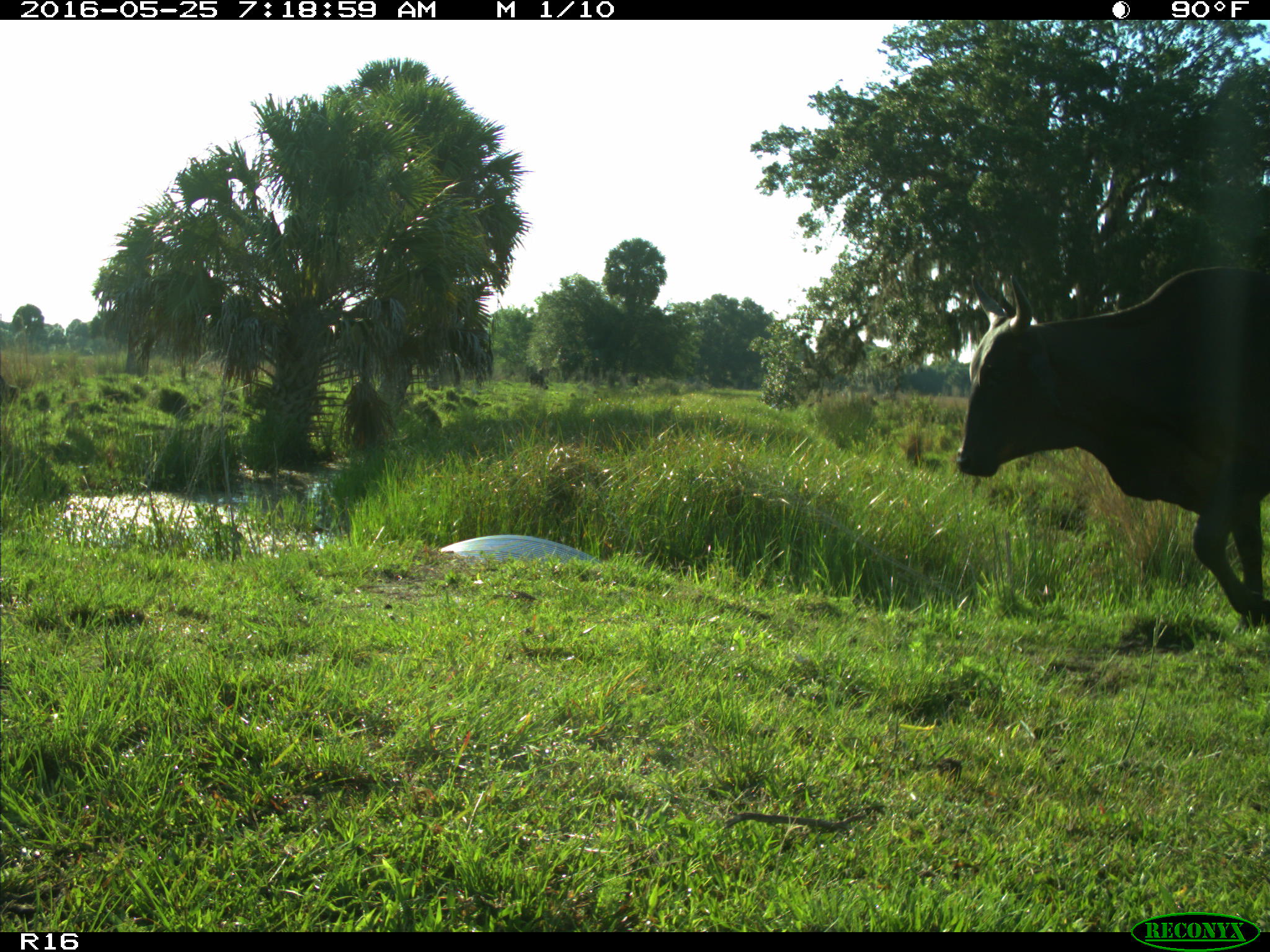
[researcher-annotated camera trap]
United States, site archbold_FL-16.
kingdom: Animalia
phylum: Chordata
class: Mammalia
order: Artiodactyla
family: Bovidae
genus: Bos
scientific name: Bos taurus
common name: domestic cow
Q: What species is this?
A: Bos taurus (domestic cow).